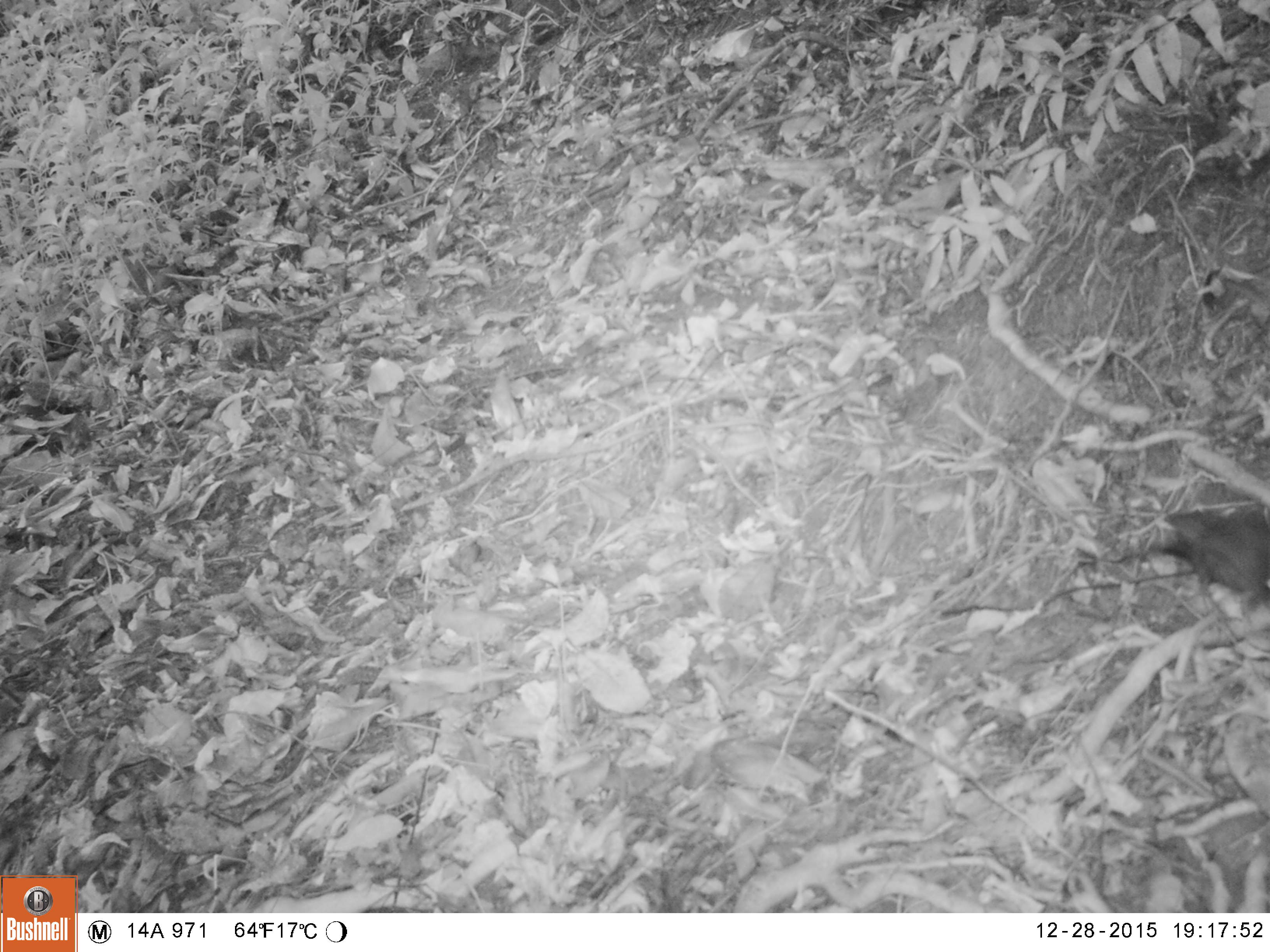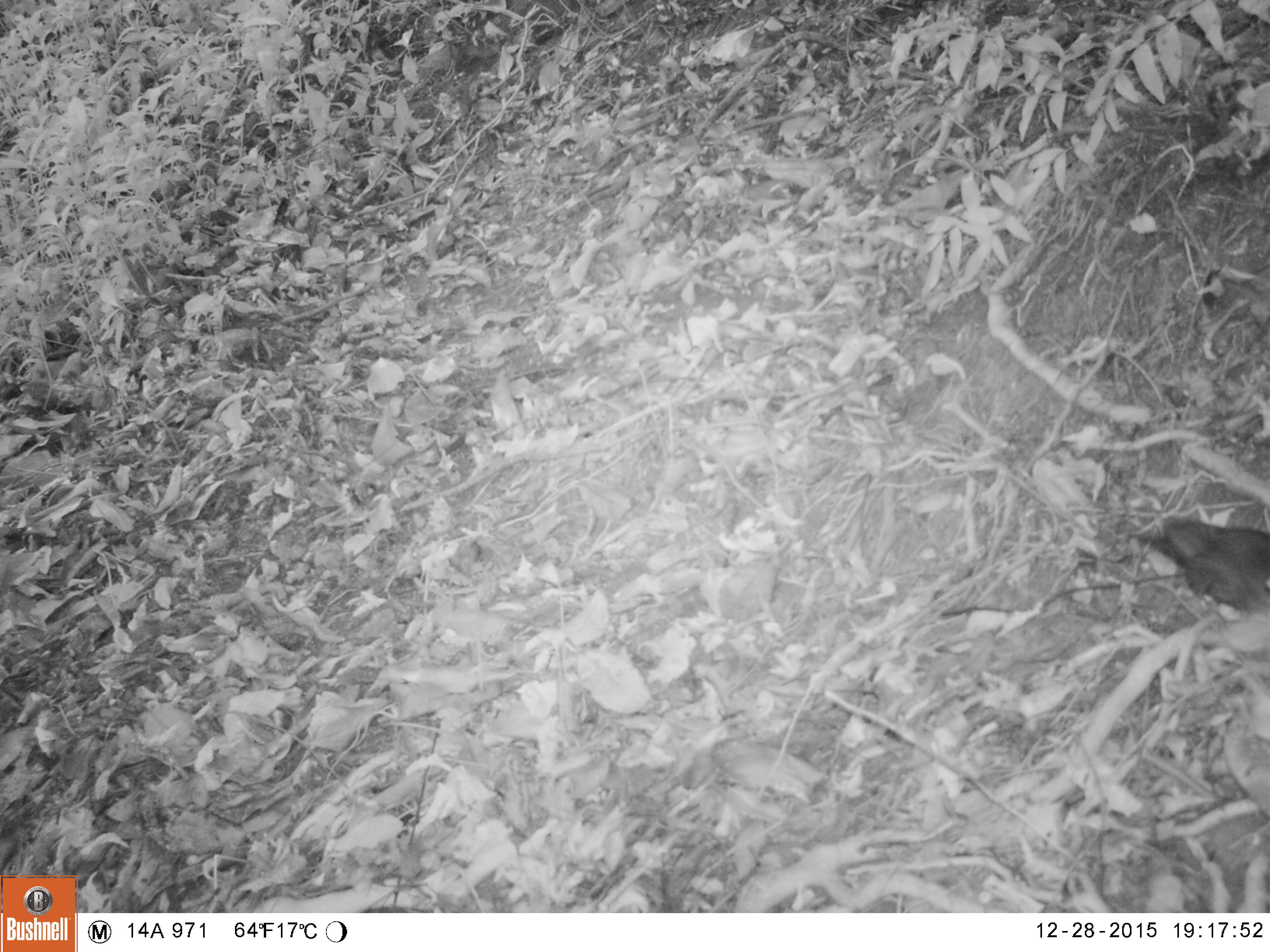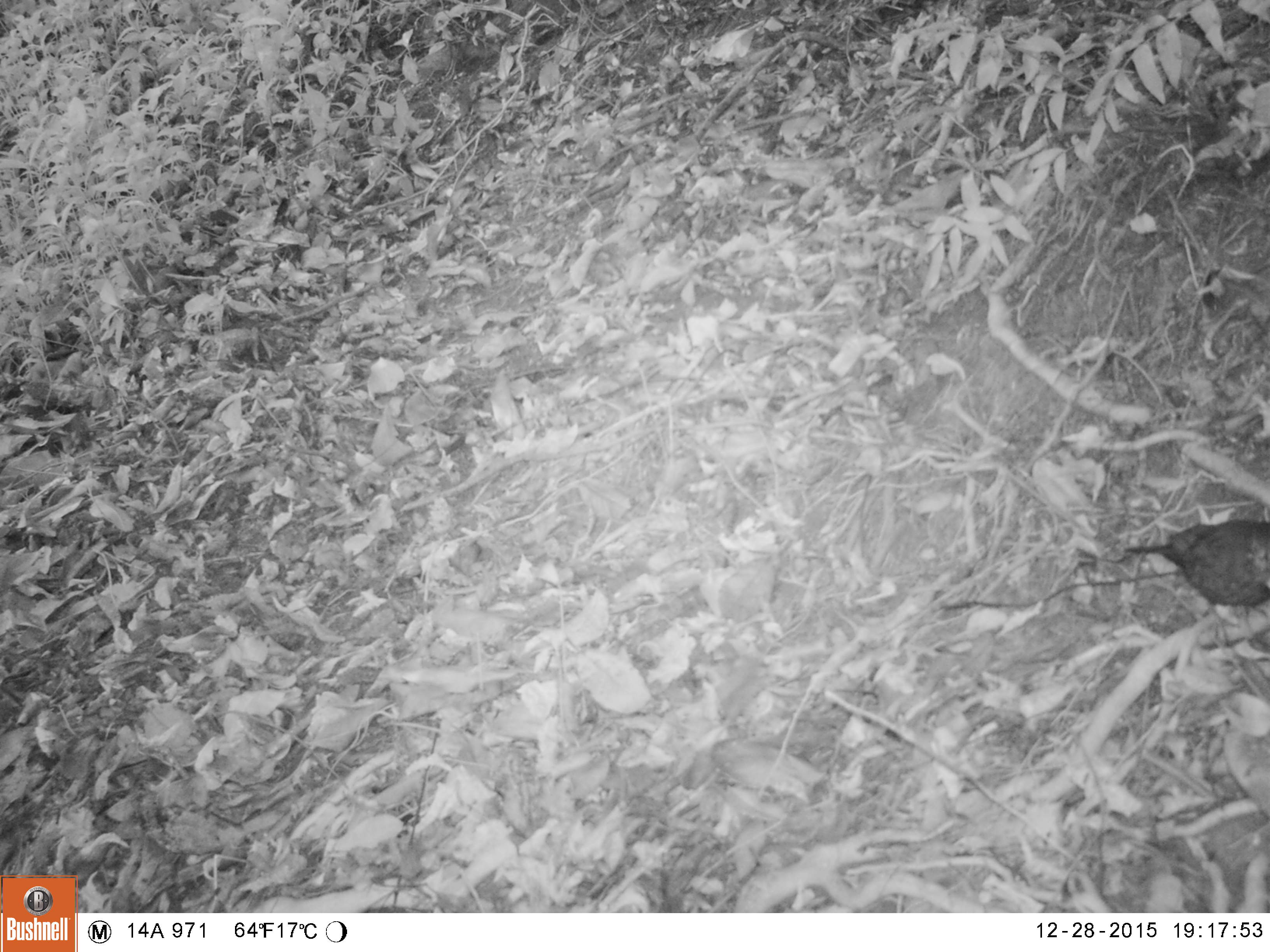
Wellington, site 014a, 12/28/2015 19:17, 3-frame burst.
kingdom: Animalia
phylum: Chordata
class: Aves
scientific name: Aves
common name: bird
Bird (Aves).